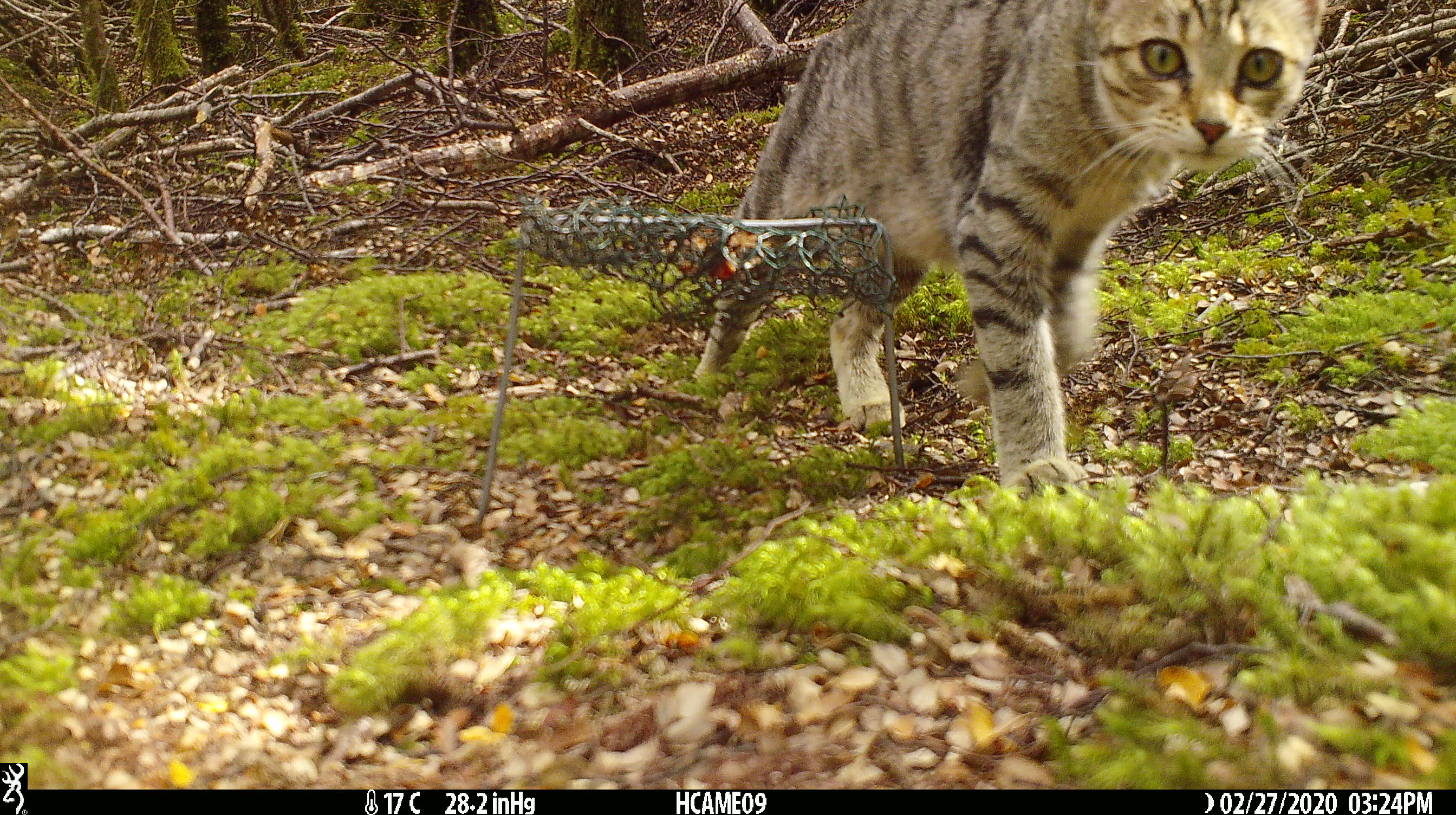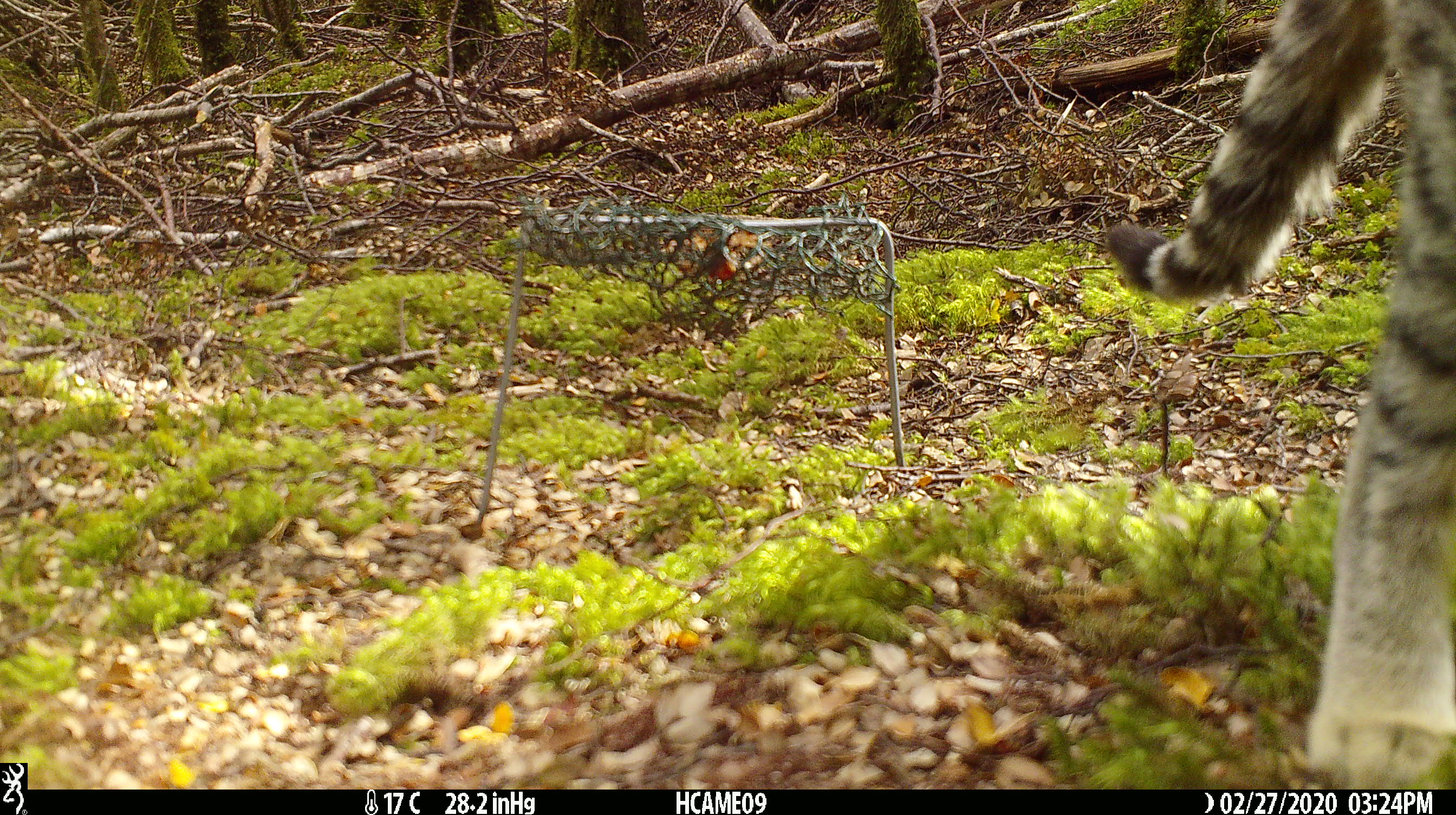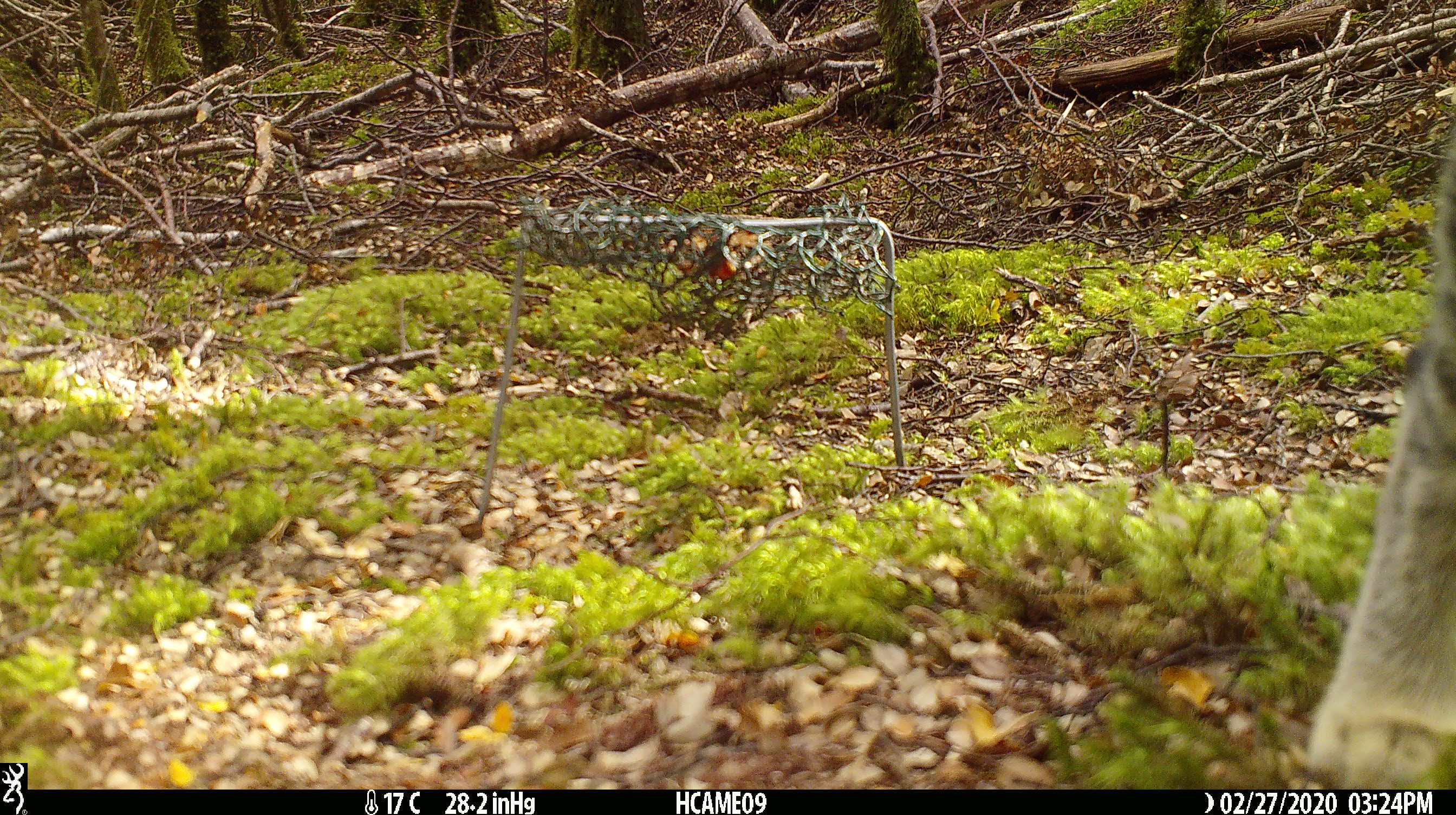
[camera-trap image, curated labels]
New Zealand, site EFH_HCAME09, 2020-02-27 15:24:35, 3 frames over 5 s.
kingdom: Animalia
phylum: Chordata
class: Mammalia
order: Carnivora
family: Felidae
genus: Felis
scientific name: Felis catus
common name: domestic cat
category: cat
Cat (domestic cat) (Felis catus).